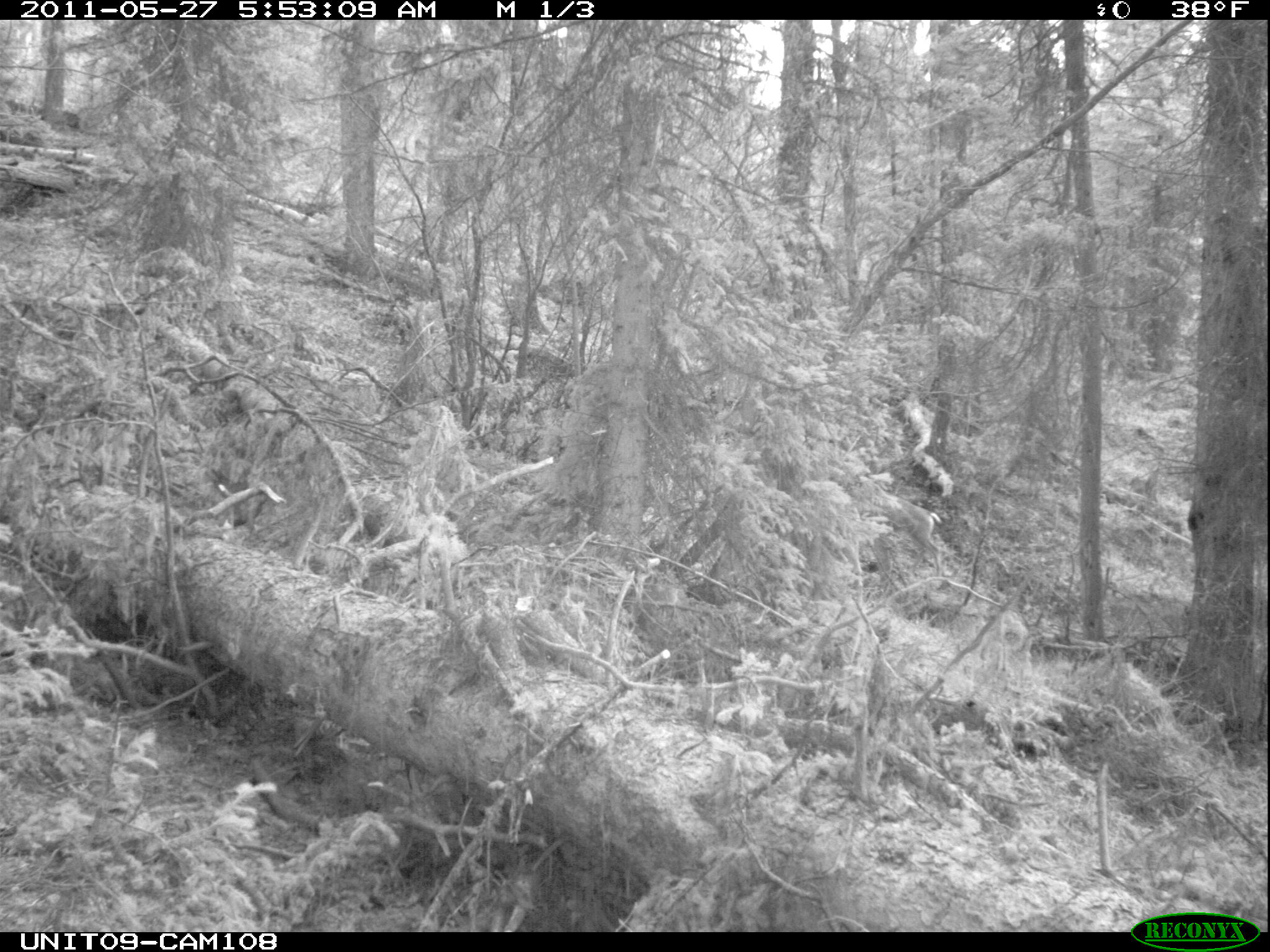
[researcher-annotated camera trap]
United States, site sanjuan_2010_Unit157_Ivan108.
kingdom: Animalia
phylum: Chordata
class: Mammalia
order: Artiodactyla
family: Cervidae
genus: Odocoileus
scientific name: Odocoileus hemionus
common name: mule deer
Odocoileus hemionus (mule deer).